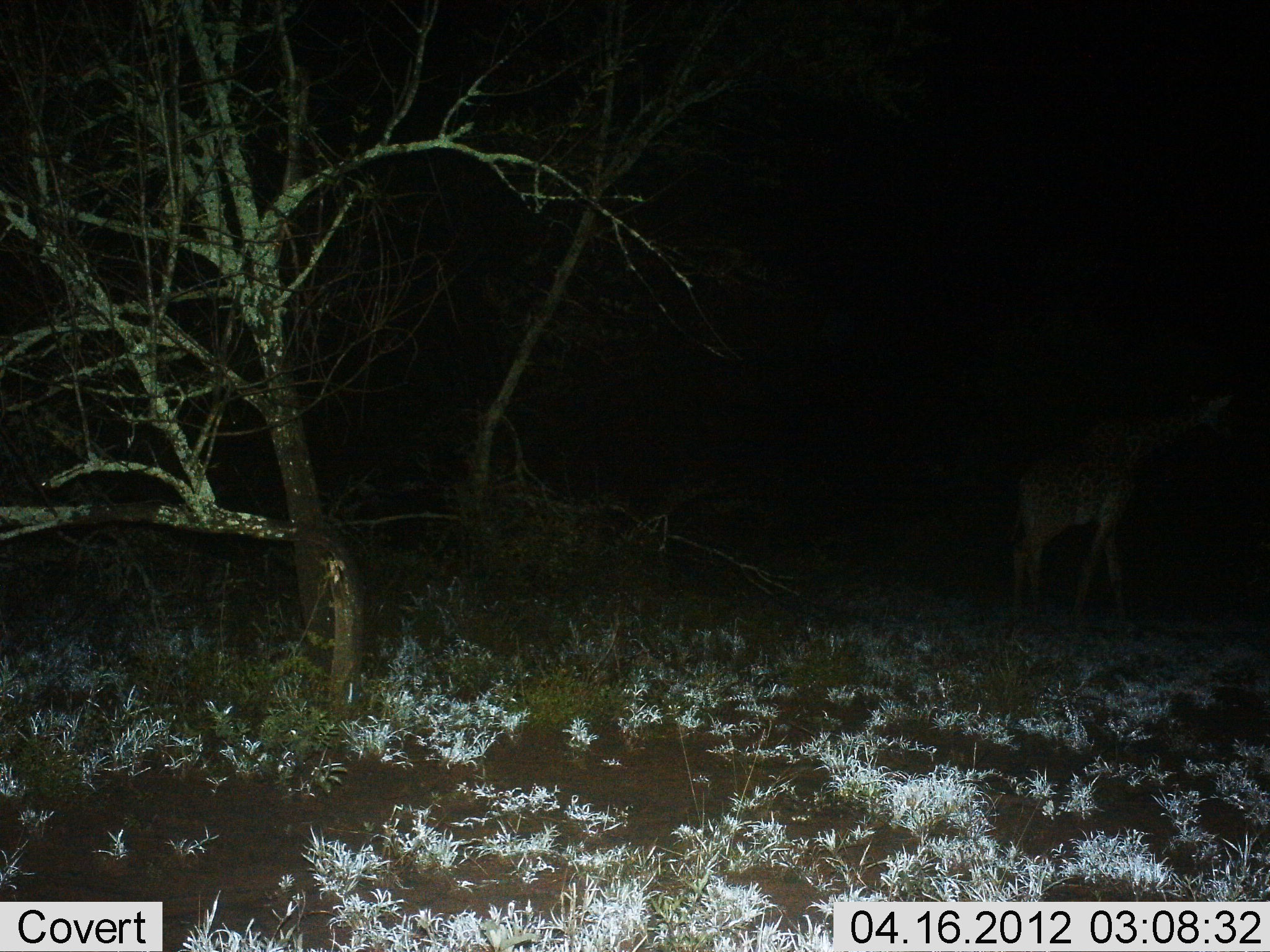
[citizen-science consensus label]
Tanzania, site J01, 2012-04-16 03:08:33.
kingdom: Animalia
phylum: Chordata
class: Mammalia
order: Artiodactyla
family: Giraffidae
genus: Giraffa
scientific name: Giraffa camelopardalis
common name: giraffe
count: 1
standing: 38%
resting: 0%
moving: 62%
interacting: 0%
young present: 5%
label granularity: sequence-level